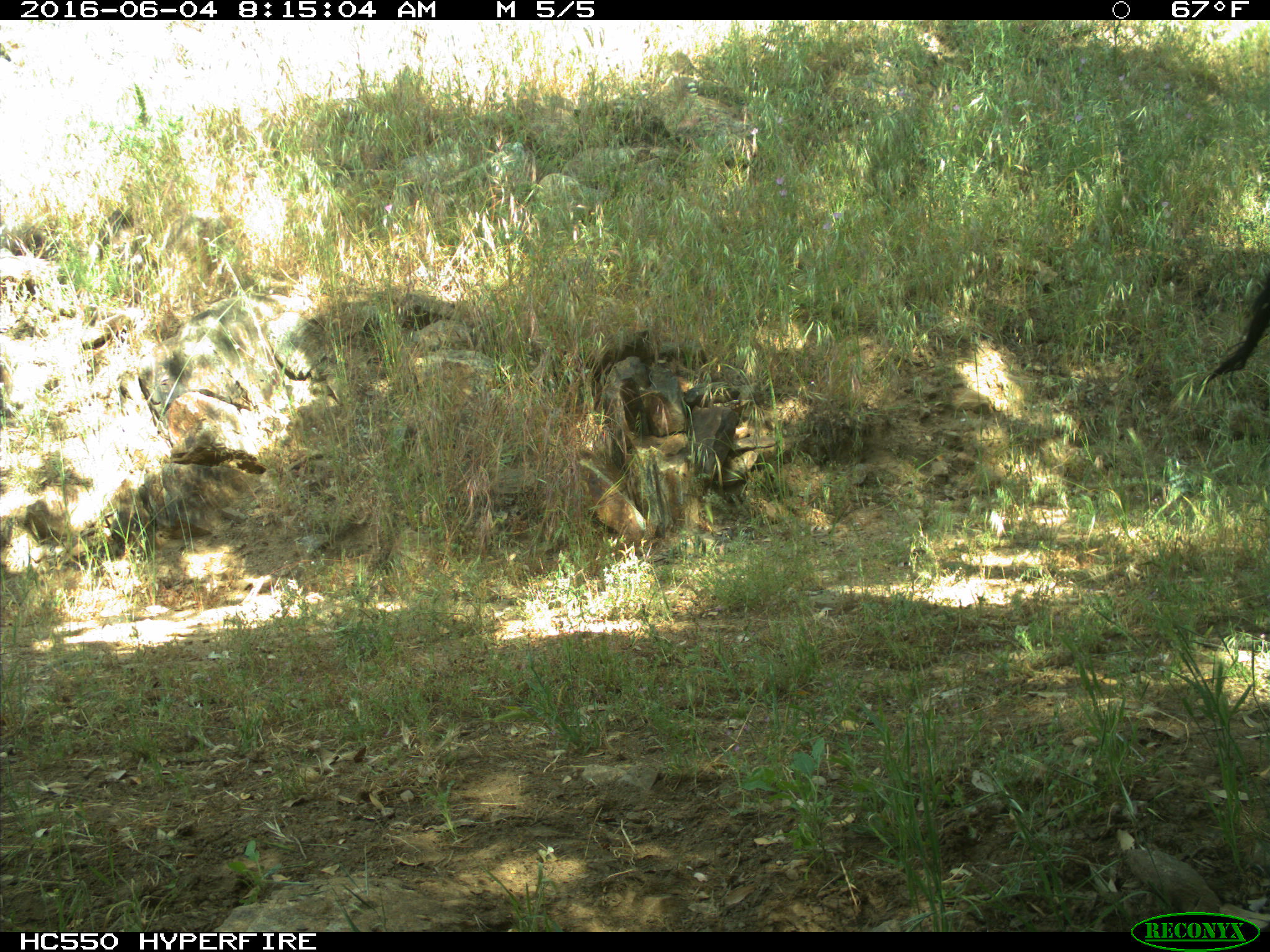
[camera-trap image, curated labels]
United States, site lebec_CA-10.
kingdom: Animalia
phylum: Chordata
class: Mammalia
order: Artiodactyla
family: Bovidae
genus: Bos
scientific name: Bos taurus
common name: domestic cow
Bos taurus (domestic cow).